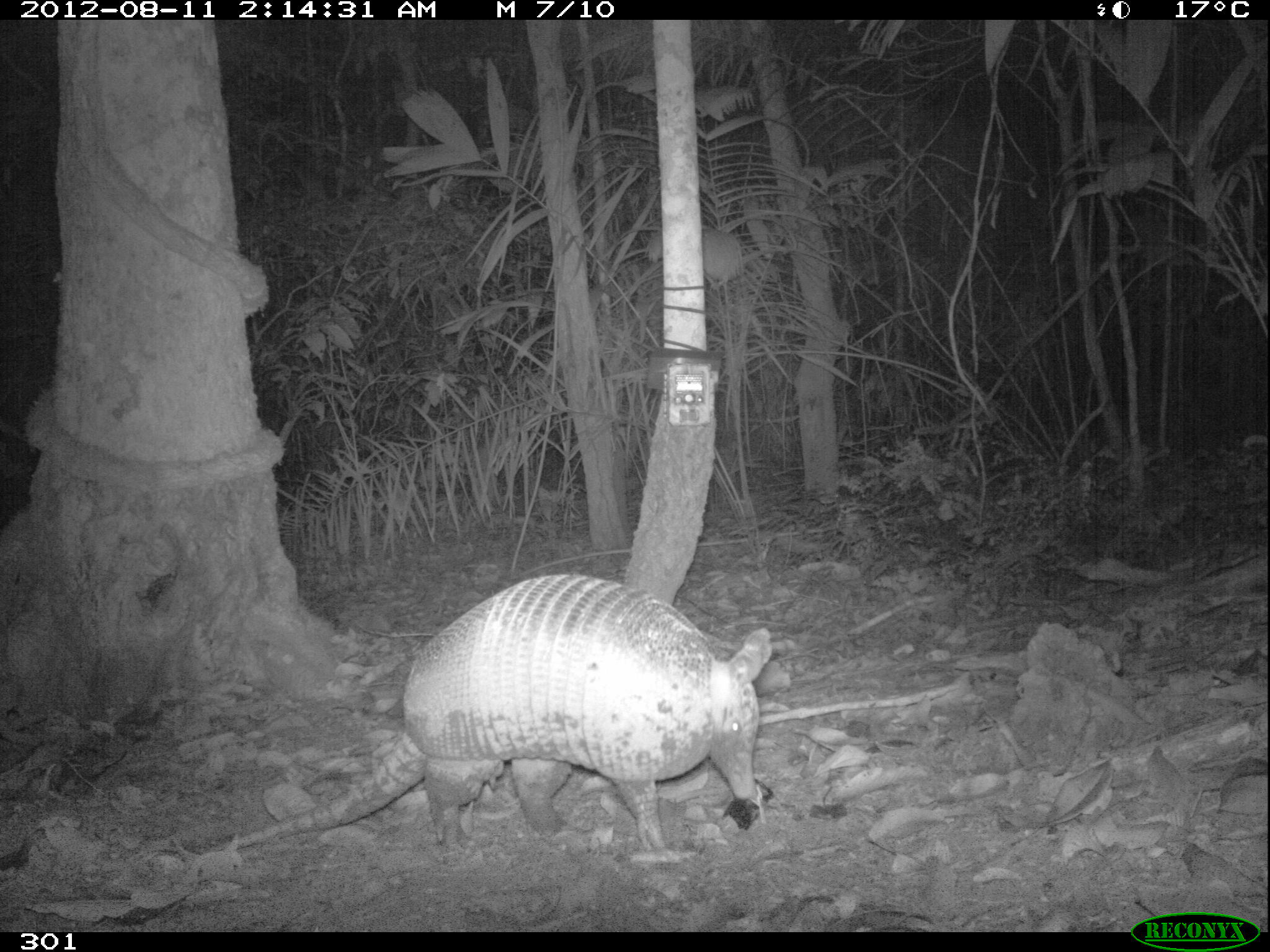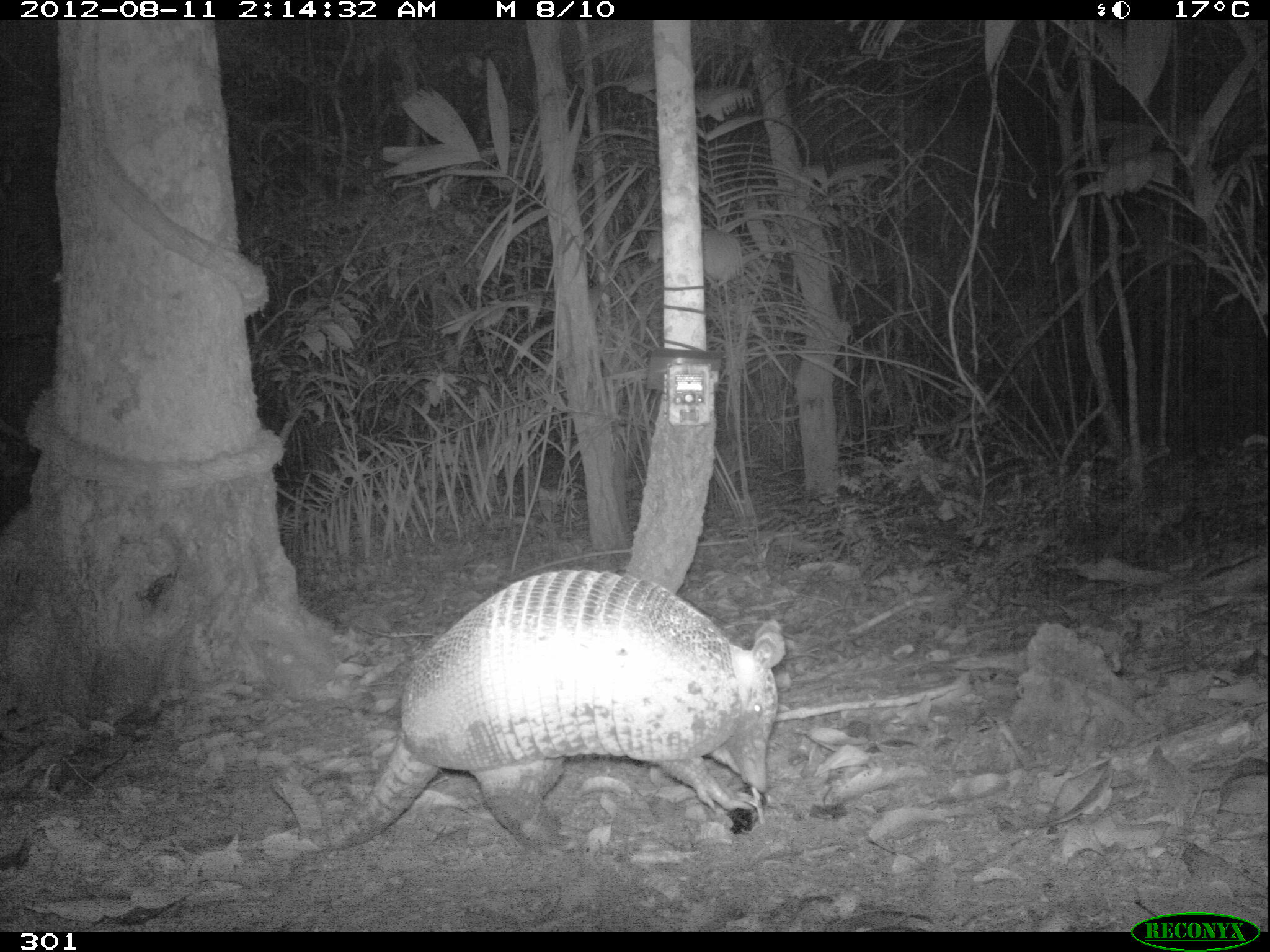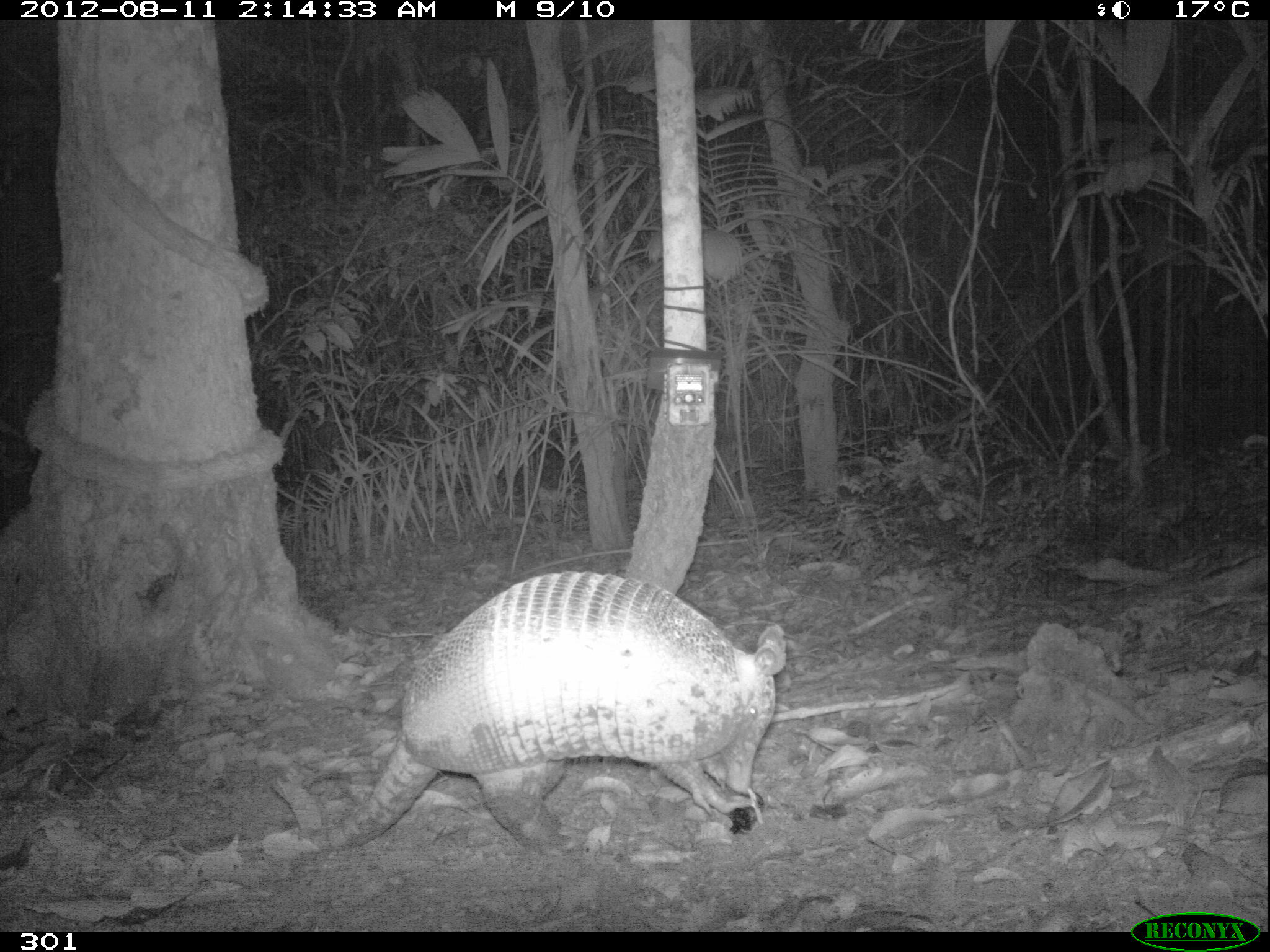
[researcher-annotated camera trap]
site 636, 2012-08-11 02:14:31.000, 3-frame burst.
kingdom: Animalia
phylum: Chordata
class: Mammalia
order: Cingulata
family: Dasypodidae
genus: Dasypus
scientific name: Dasypus novemcinctus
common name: nine-banded armadillo